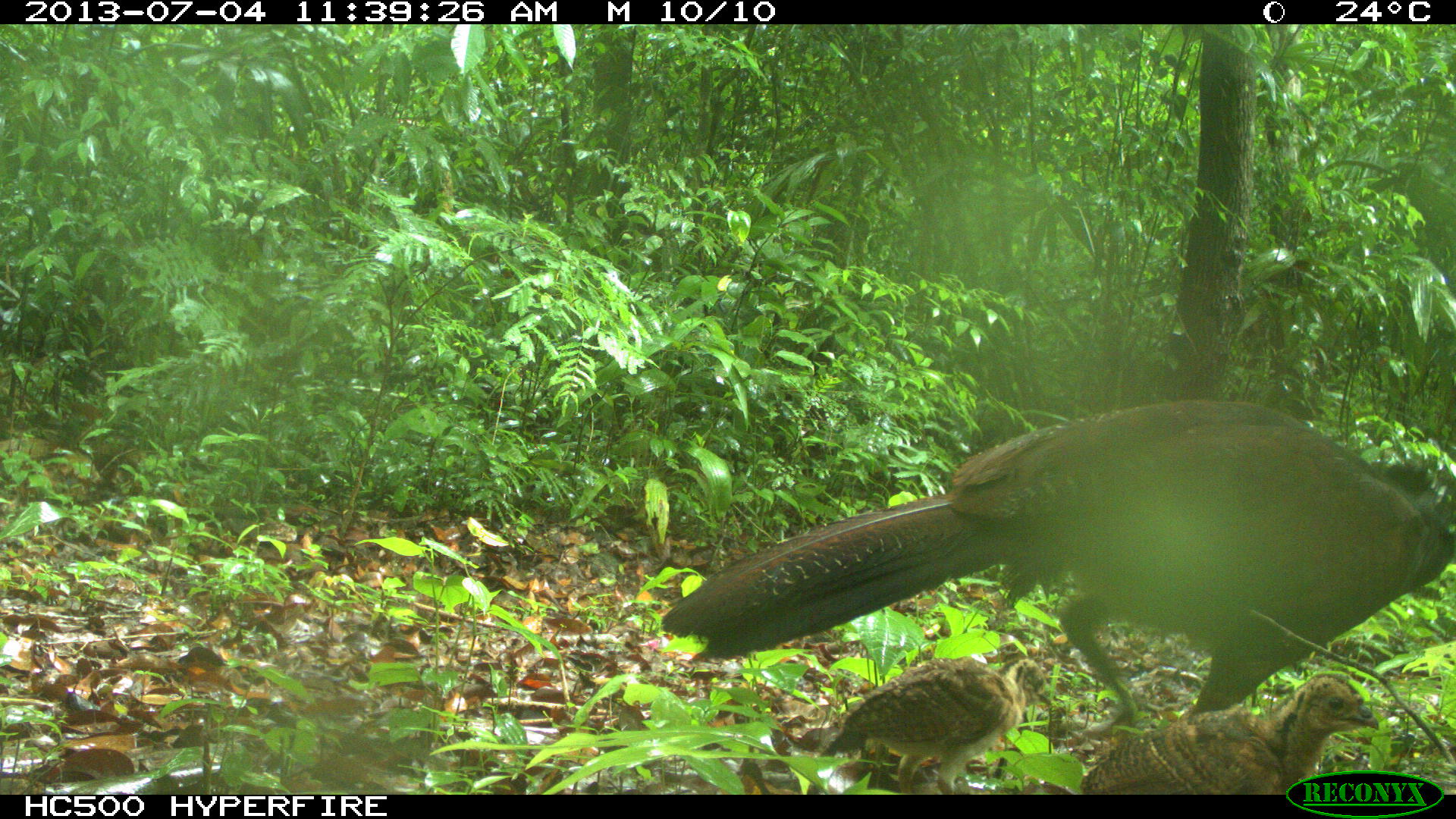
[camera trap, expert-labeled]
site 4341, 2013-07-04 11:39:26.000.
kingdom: Animalia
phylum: Chordata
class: Aves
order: Galliformes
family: Cracidae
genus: Crax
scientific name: Crax rubra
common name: great curassow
Crax rubra (great curassow), count 3.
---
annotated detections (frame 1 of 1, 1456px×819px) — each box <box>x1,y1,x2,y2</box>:
crax rubra: <box>657,396,1454,734</box>; <box>1079,674,1377,795</box>; <box>816,654,1050,795</box>